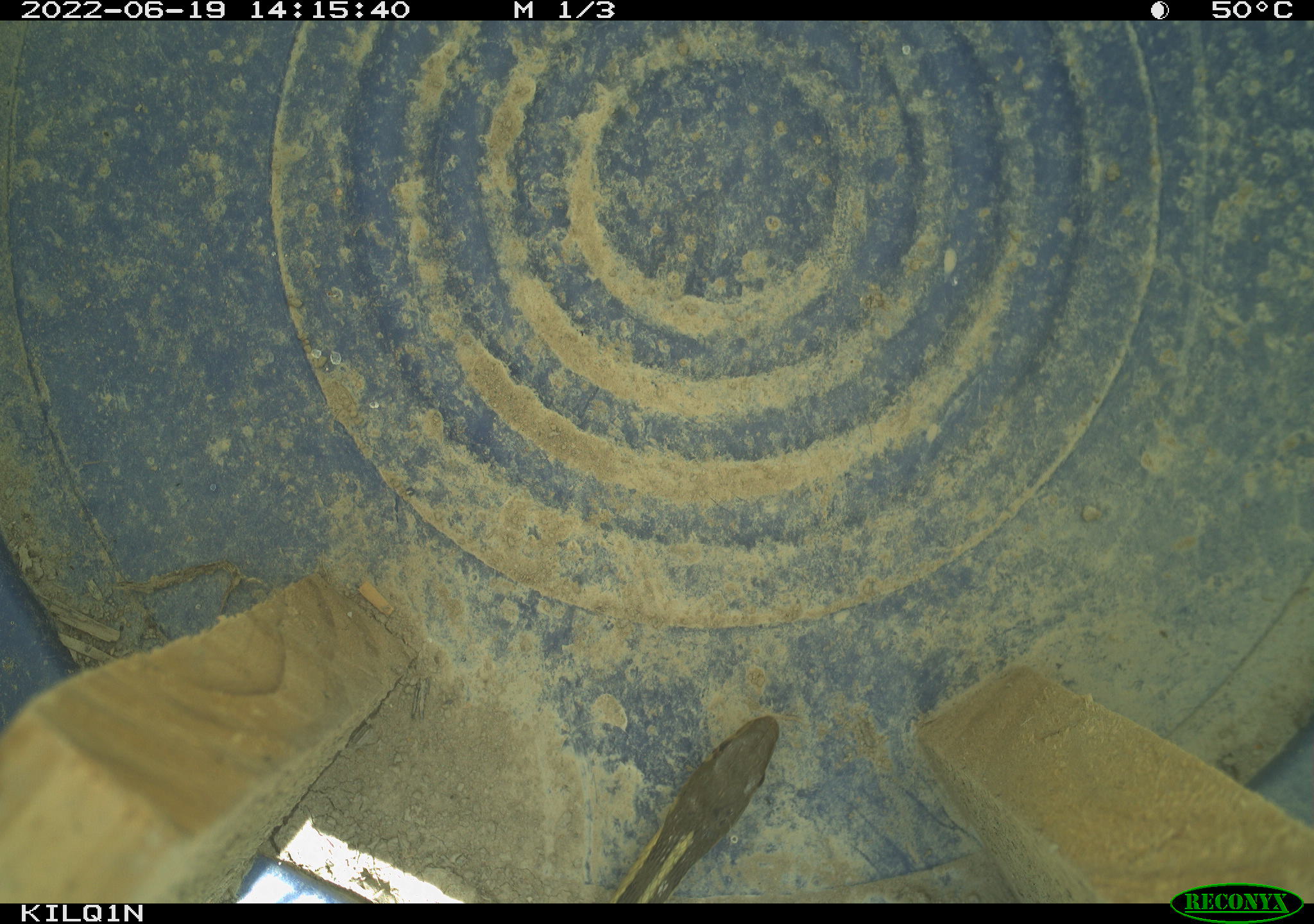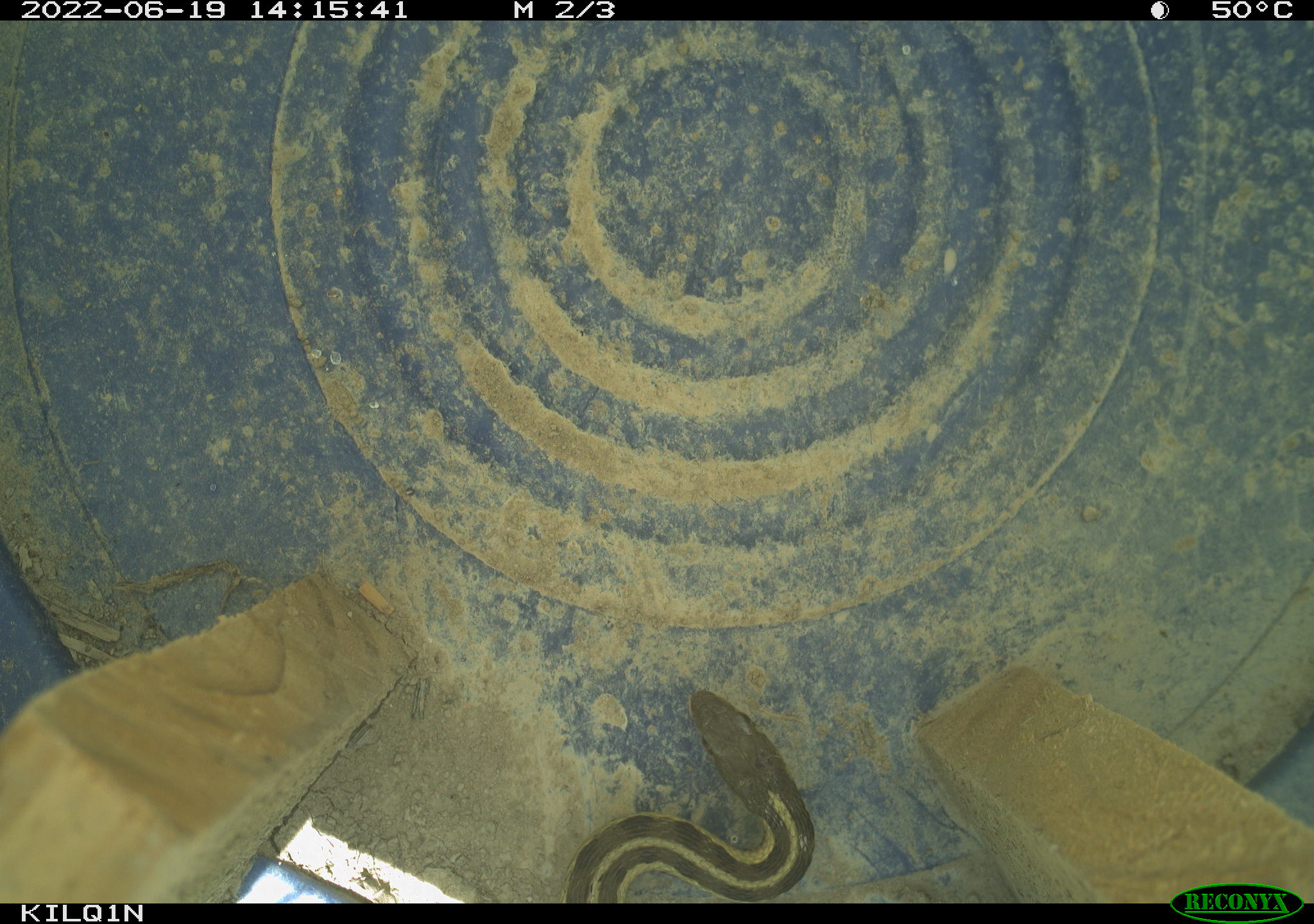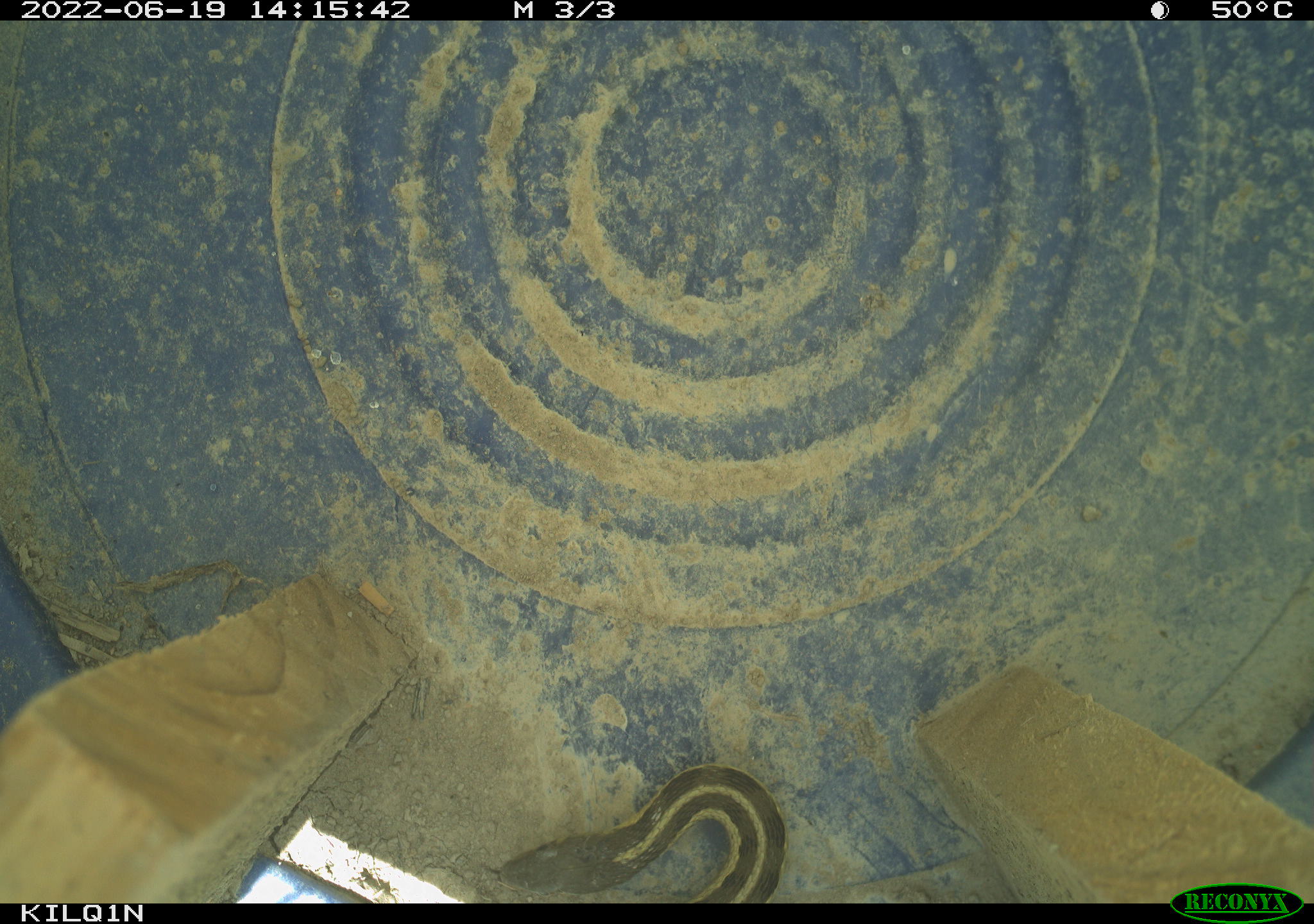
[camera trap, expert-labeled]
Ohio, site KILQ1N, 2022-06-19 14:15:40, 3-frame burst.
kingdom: Animalia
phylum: Chordata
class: Reptilia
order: Squamata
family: Colubridae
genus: Thamnophis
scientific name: Thamnophis sirtalis sirtalis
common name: eastern gartersnake